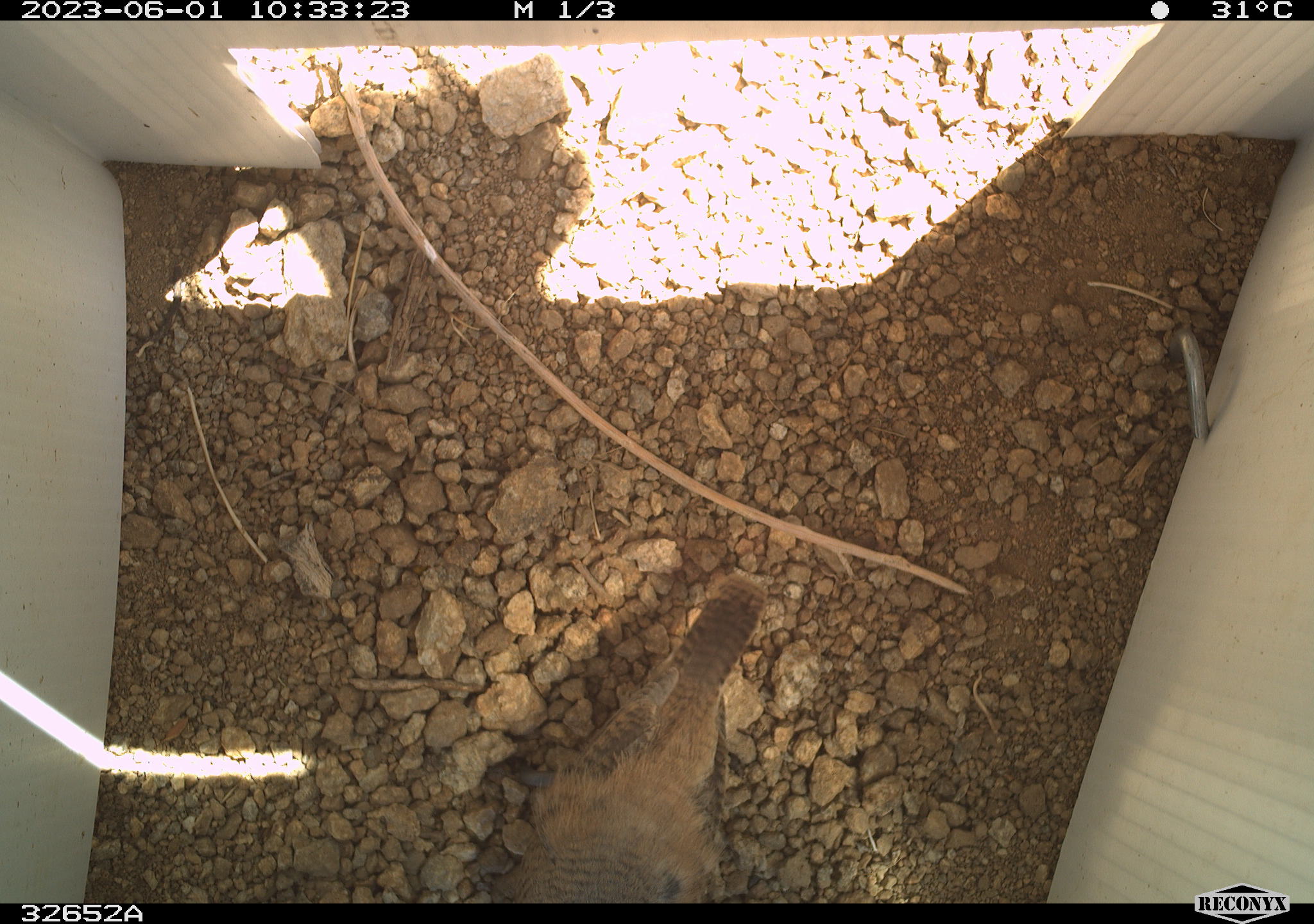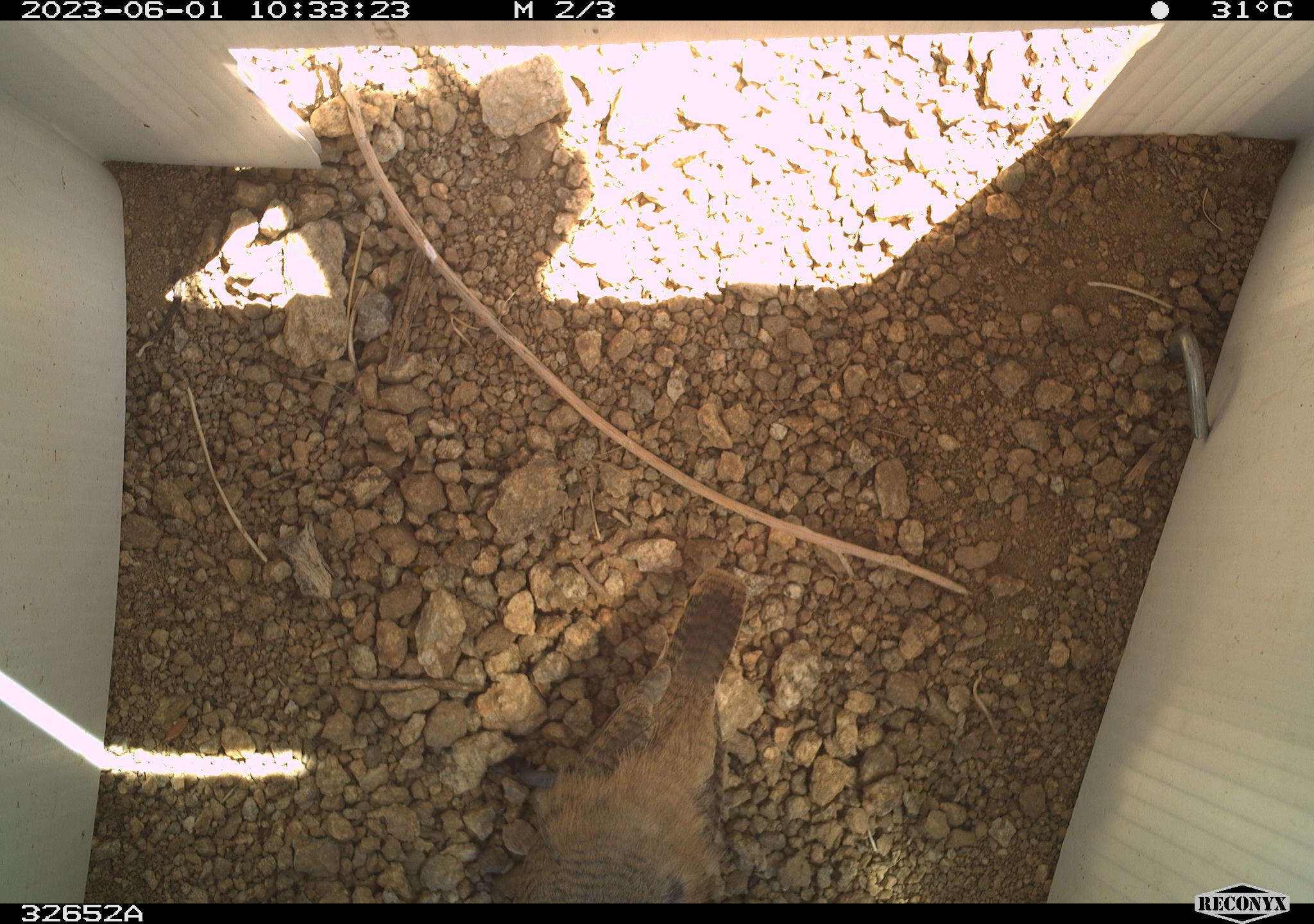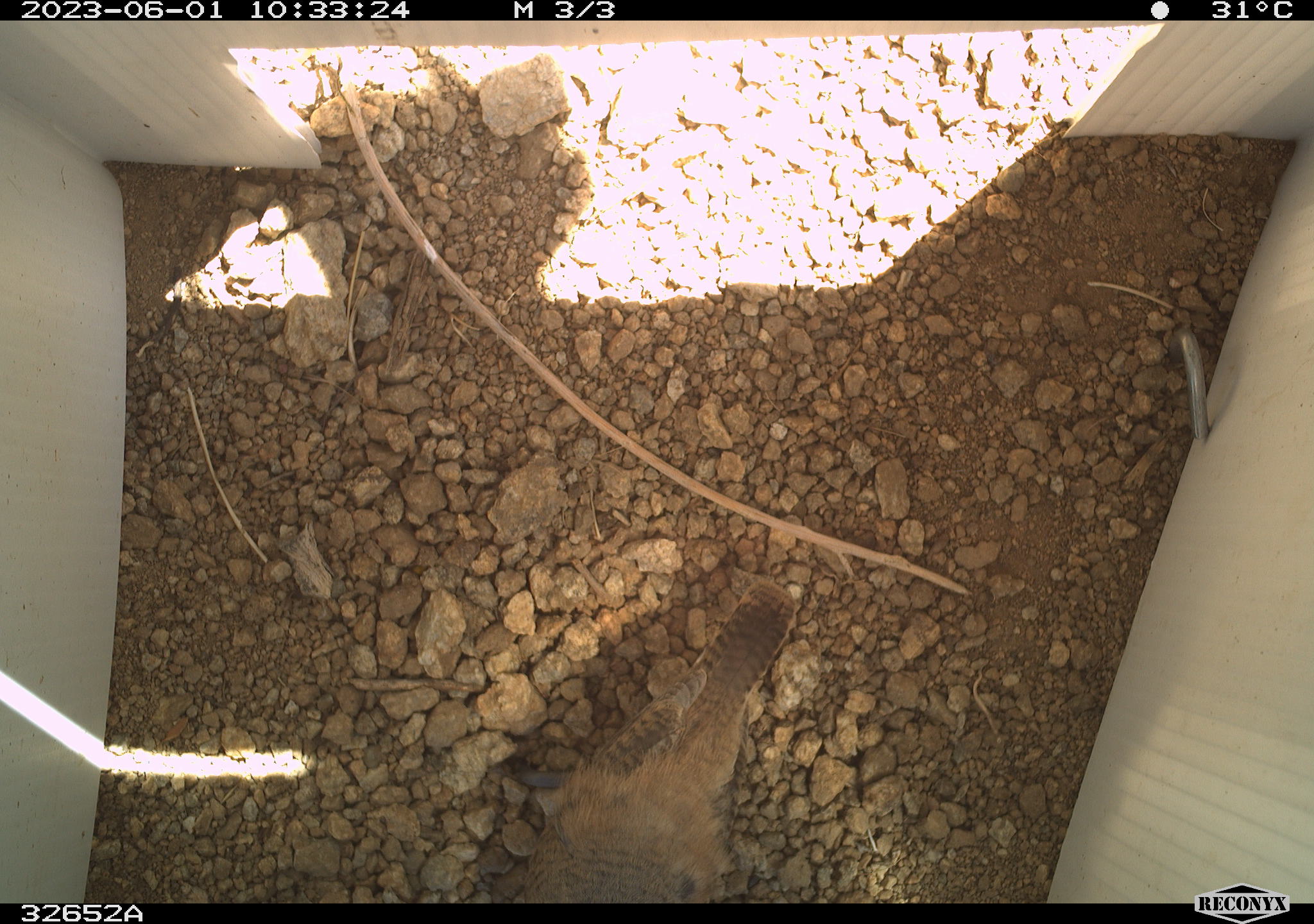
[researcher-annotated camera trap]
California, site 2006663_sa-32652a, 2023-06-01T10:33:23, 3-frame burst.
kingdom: Animalia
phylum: Chordata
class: Aves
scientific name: Aves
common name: bird